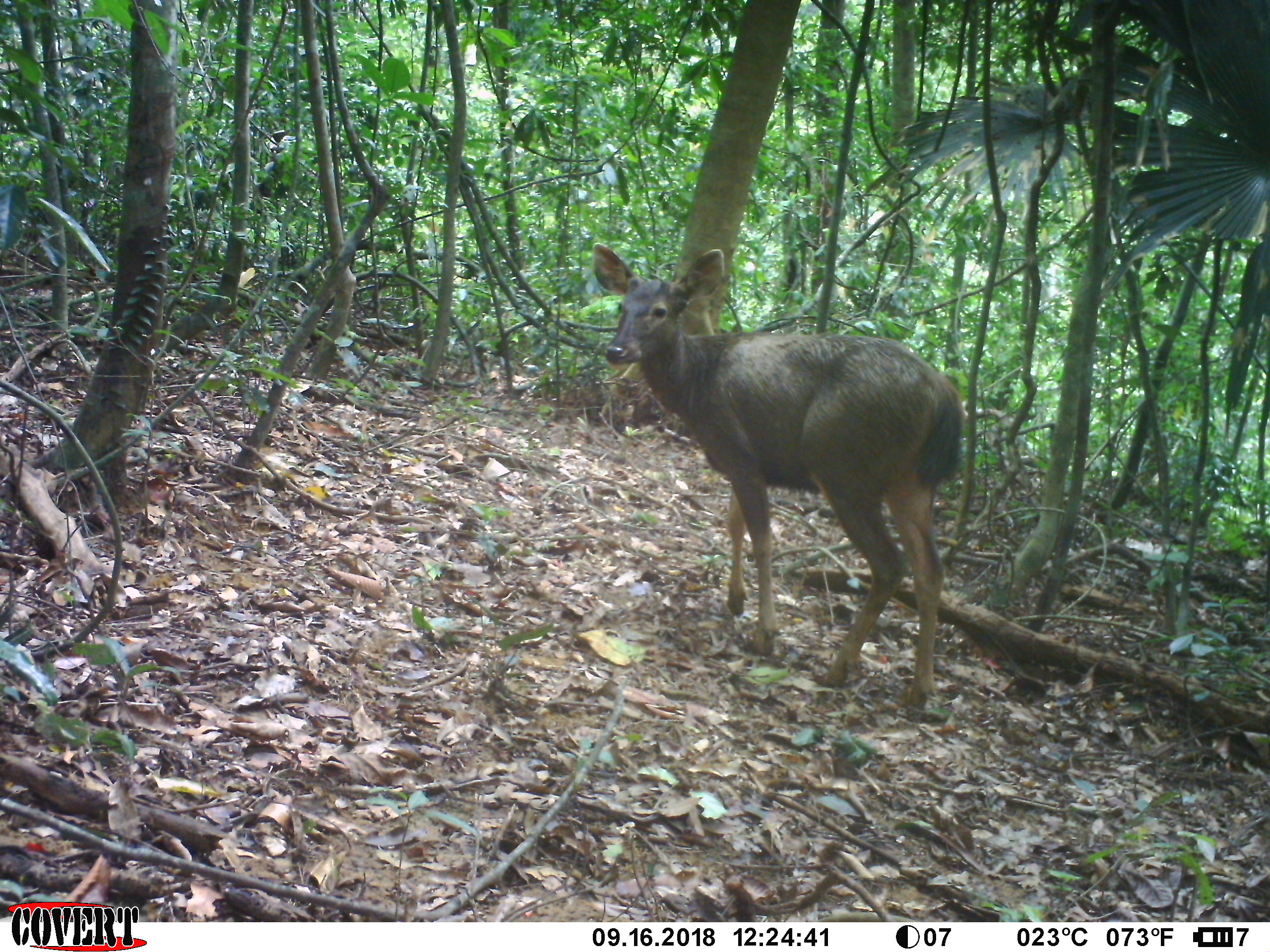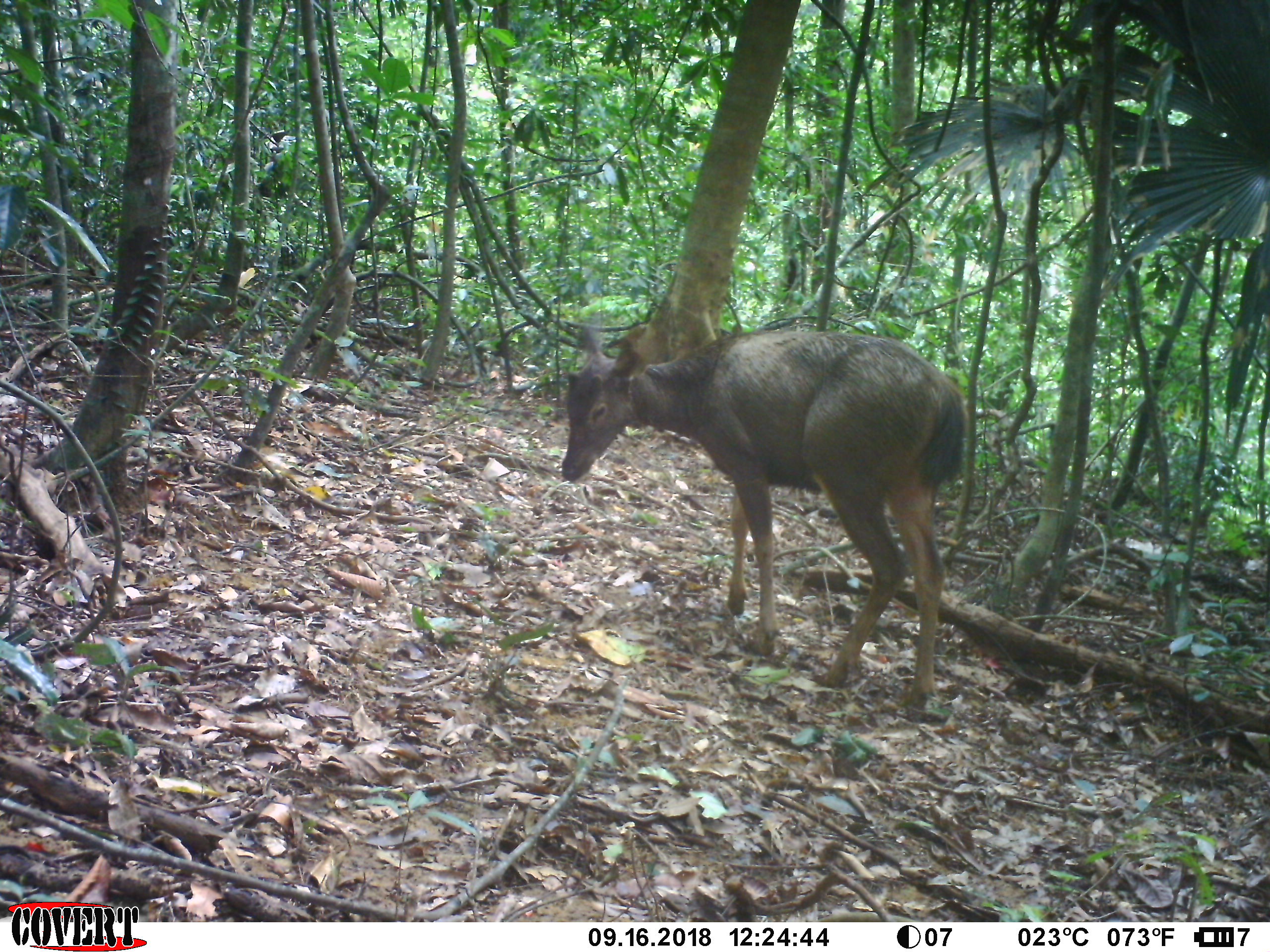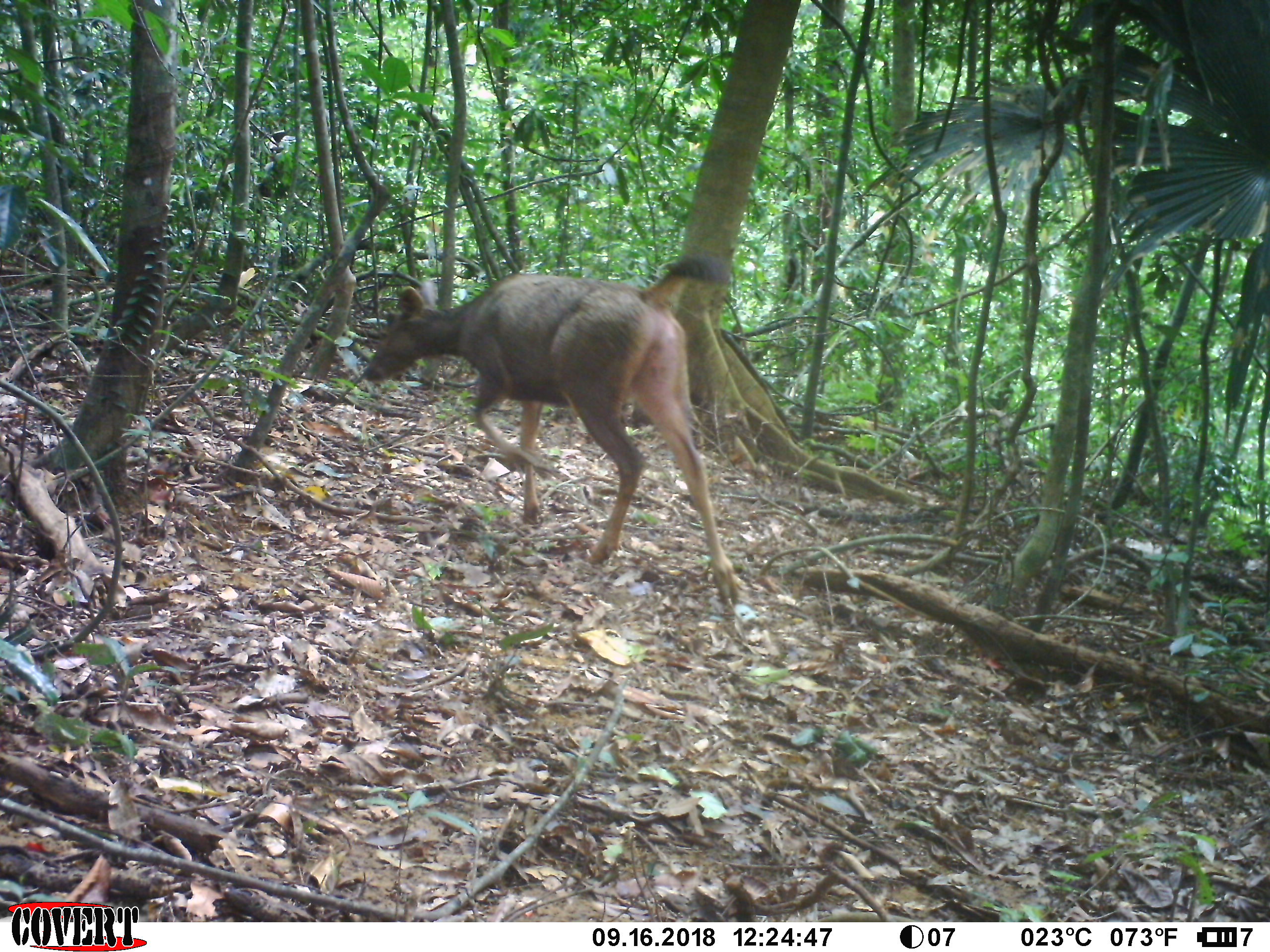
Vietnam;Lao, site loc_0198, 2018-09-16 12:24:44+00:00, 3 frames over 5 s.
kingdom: Animalia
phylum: Chordata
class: Mammalia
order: Artiodactyla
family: Cervidae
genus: Rusa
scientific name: Rusa unicolor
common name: sambar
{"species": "sambar (Rusa unicolor)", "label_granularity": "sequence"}